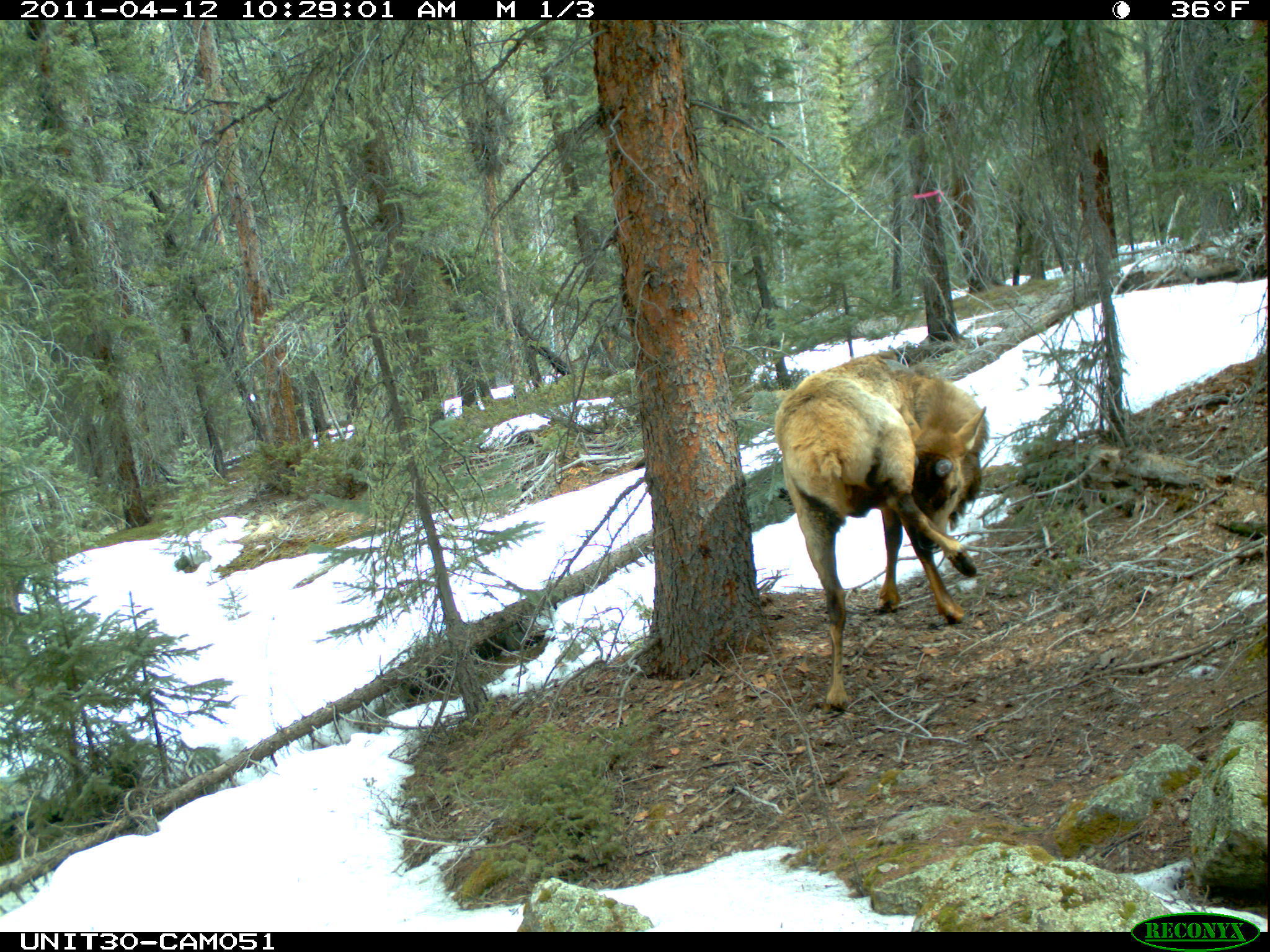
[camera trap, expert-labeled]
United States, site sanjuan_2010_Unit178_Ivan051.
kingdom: Animalia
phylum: Chordata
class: Mammalia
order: Artiodactyla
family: Cervidae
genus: Cervus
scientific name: Cervus elaphus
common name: red deer